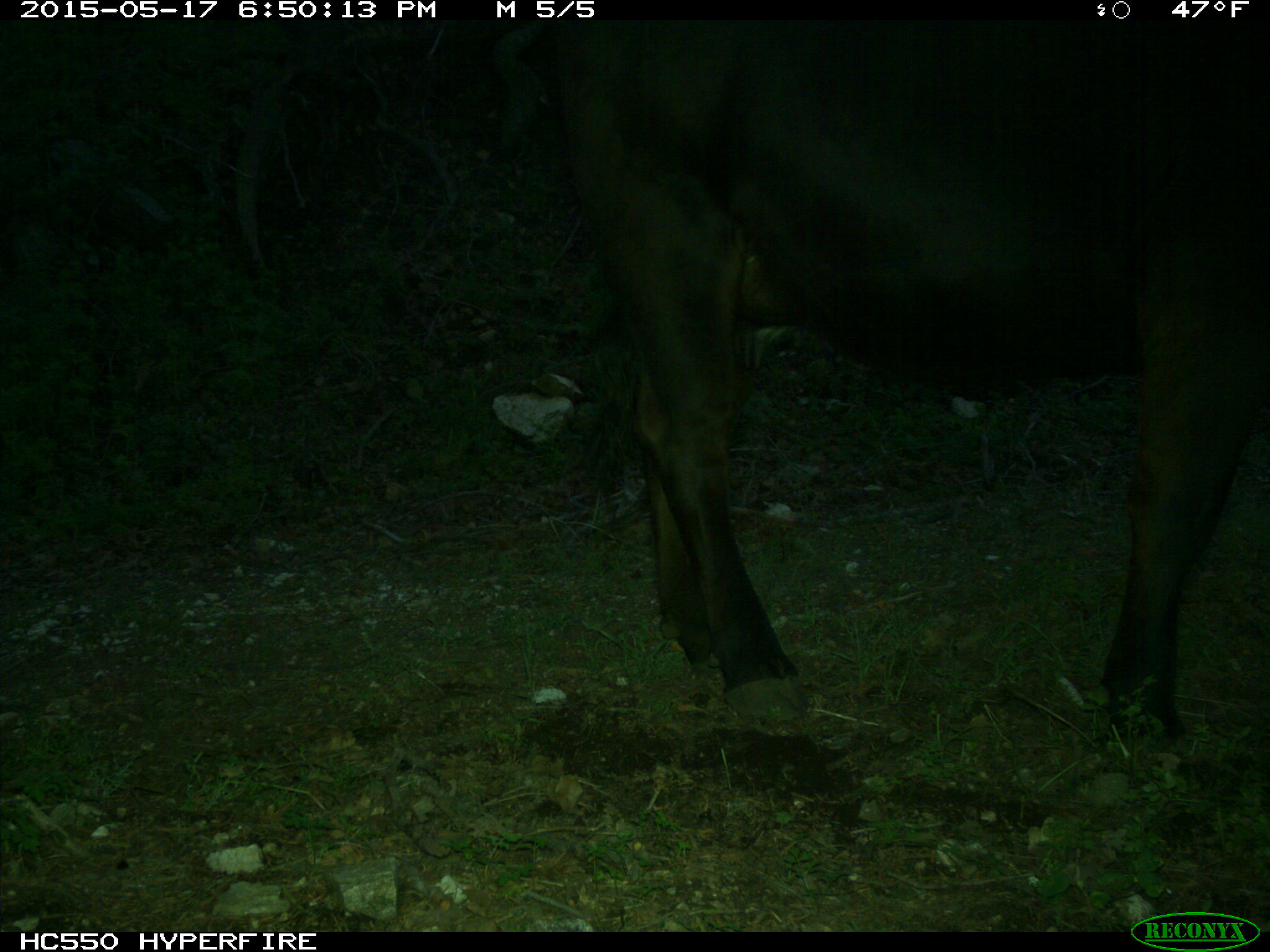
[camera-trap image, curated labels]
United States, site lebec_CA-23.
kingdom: Animalia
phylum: Chordata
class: Mammalia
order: Artiodactyla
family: Bovidae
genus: Bos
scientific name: Bos taurus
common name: domestic cow